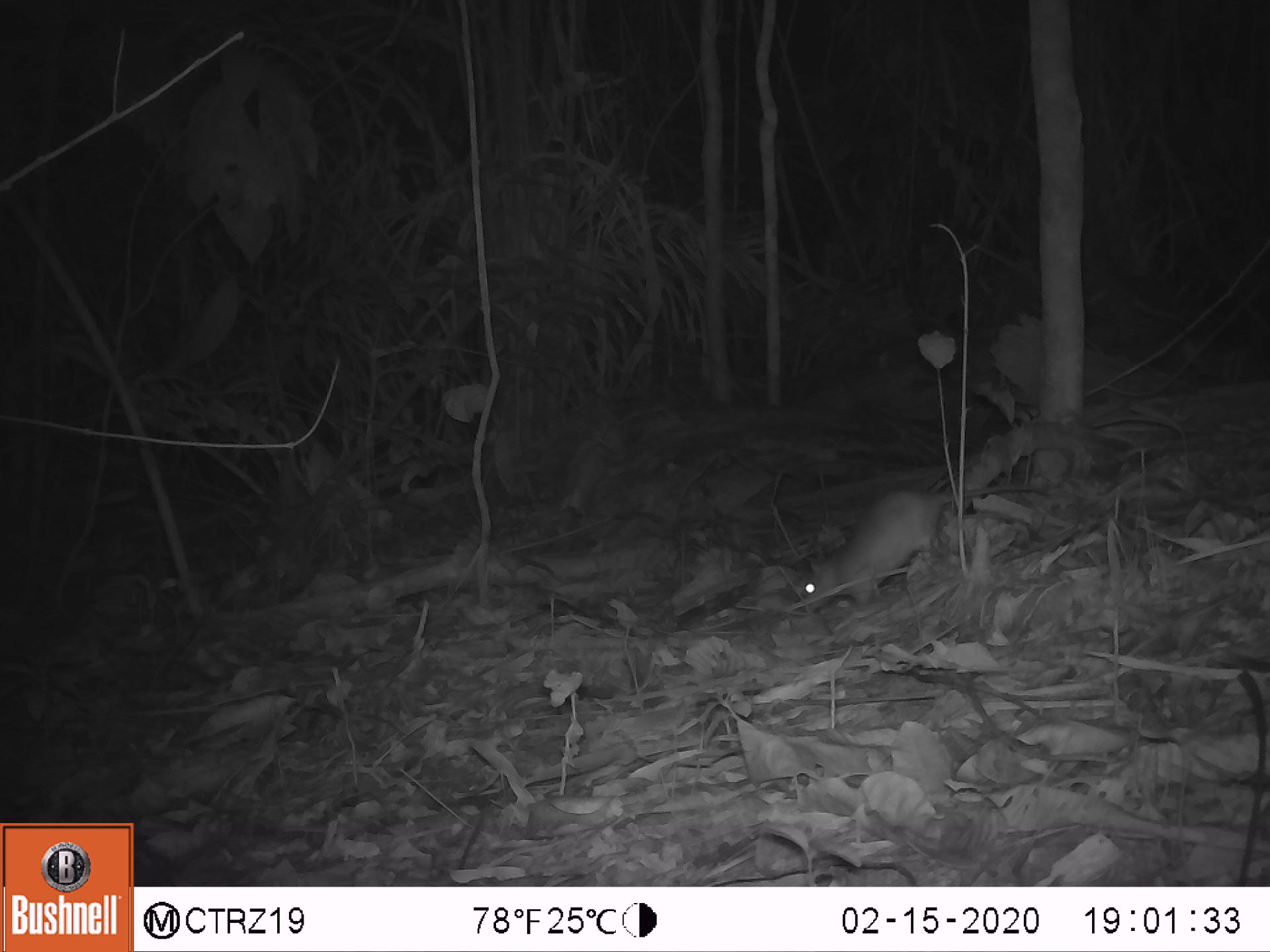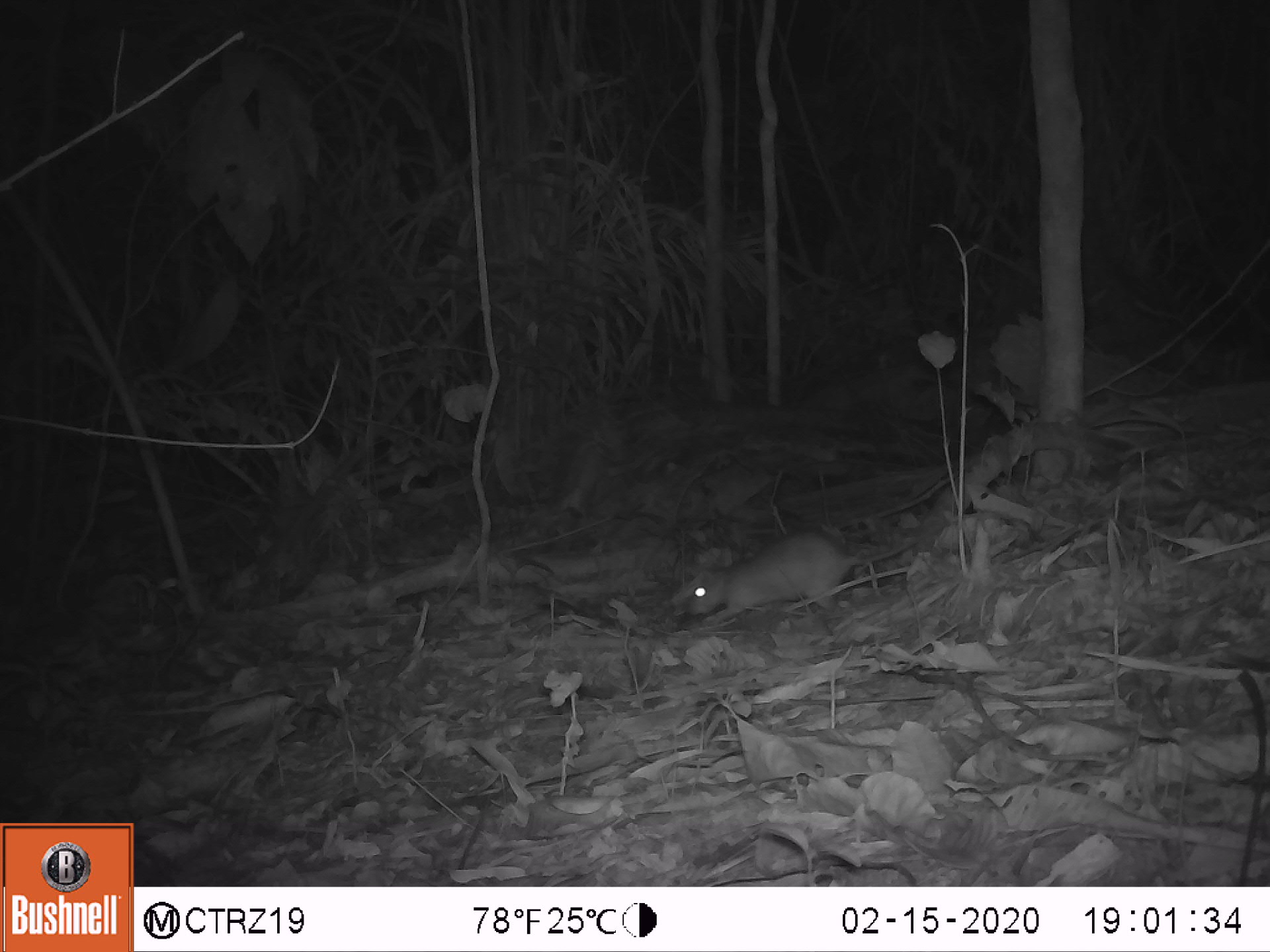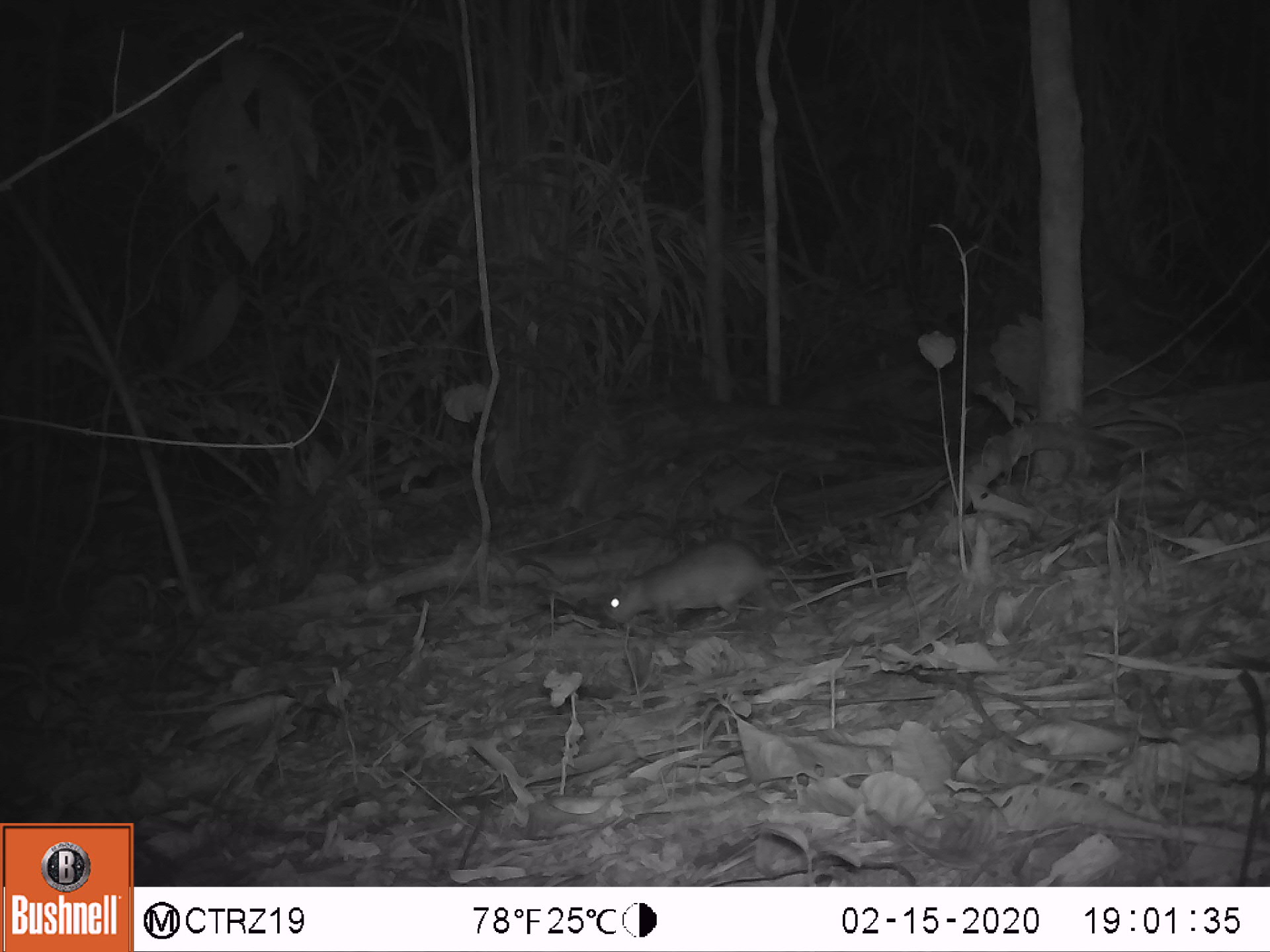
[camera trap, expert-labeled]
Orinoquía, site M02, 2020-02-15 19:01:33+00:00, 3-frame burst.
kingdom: Animalia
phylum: Chordata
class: Mammalia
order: Rodentia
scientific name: Rodentia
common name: rodent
Rodent (Rodentia).